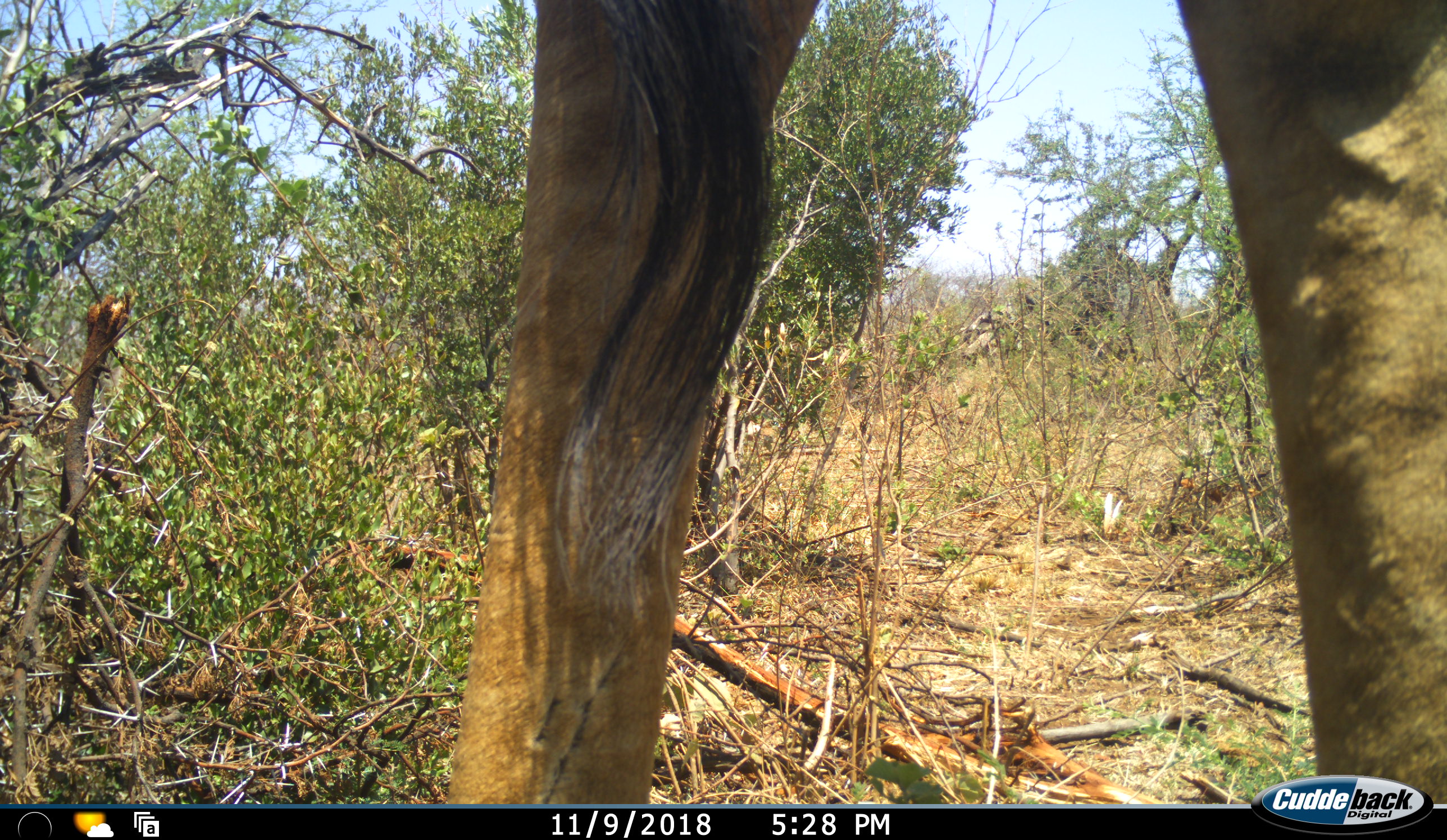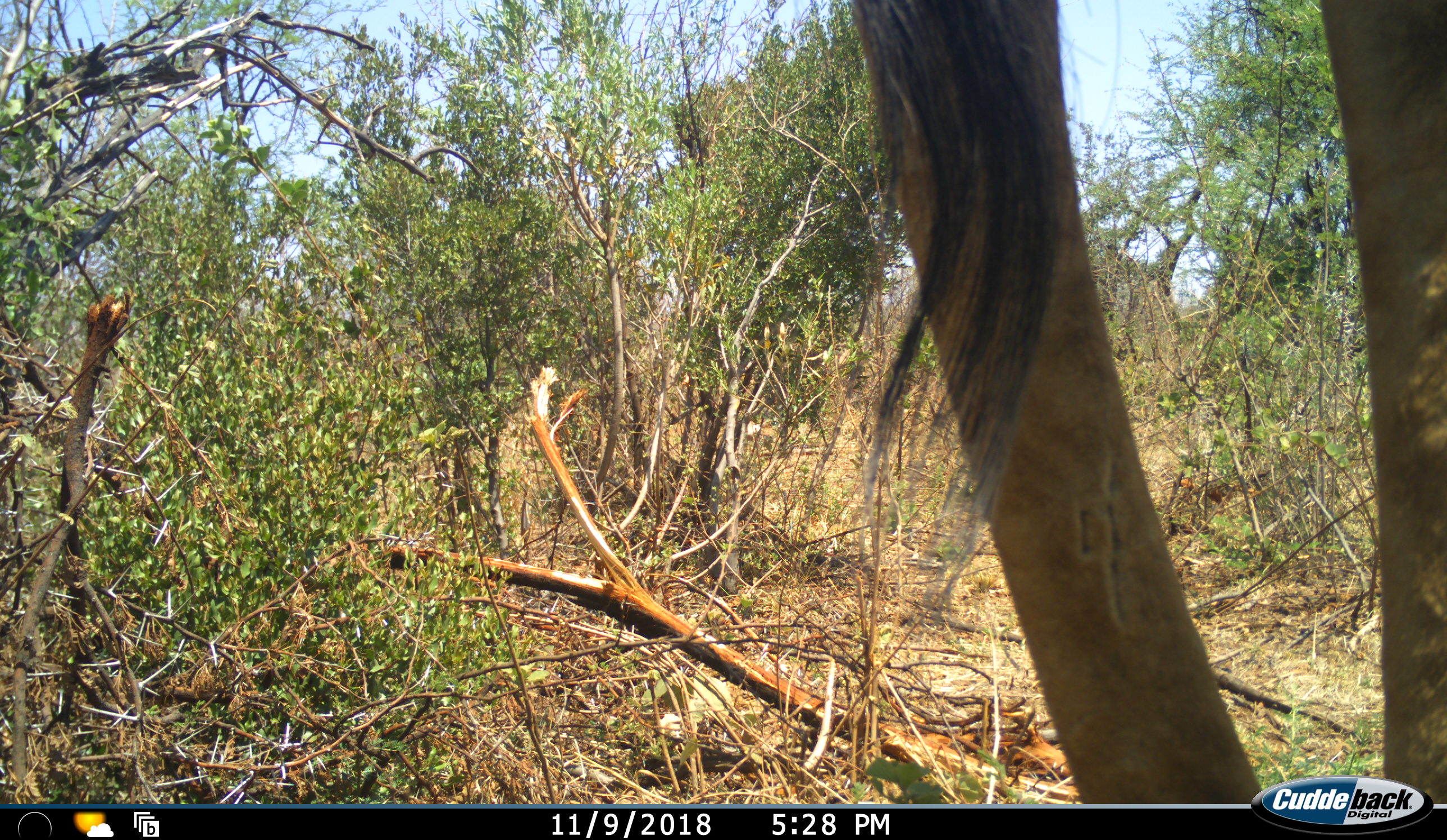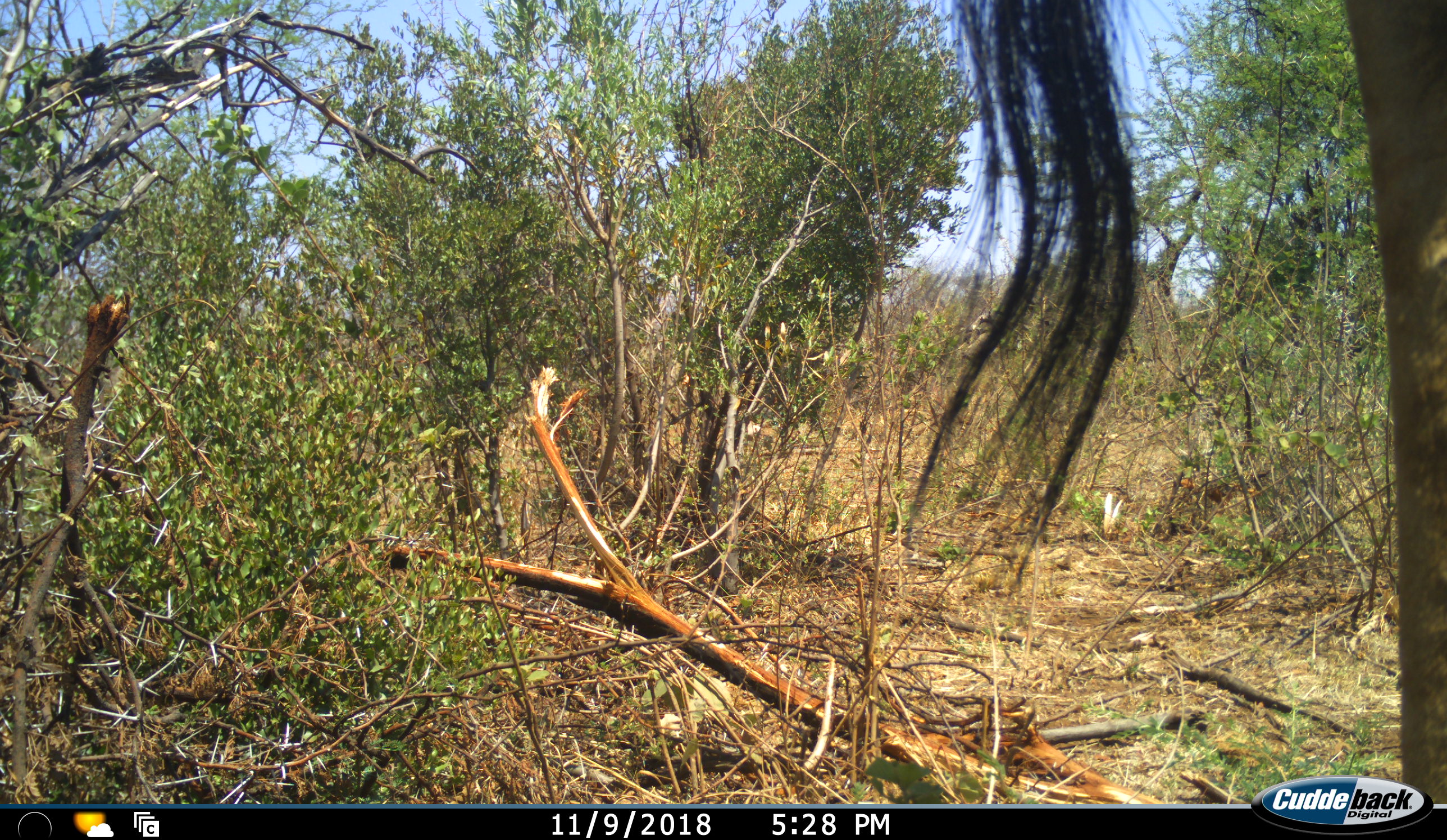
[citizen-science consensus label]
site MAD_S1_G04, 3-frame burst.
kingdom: Animalia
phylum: Chordata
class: Mammalia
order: Artiodactyla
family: Giraffidae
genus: Giraffa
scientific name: Giraffa camelopardalis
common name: giraffe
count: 1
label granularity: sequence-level